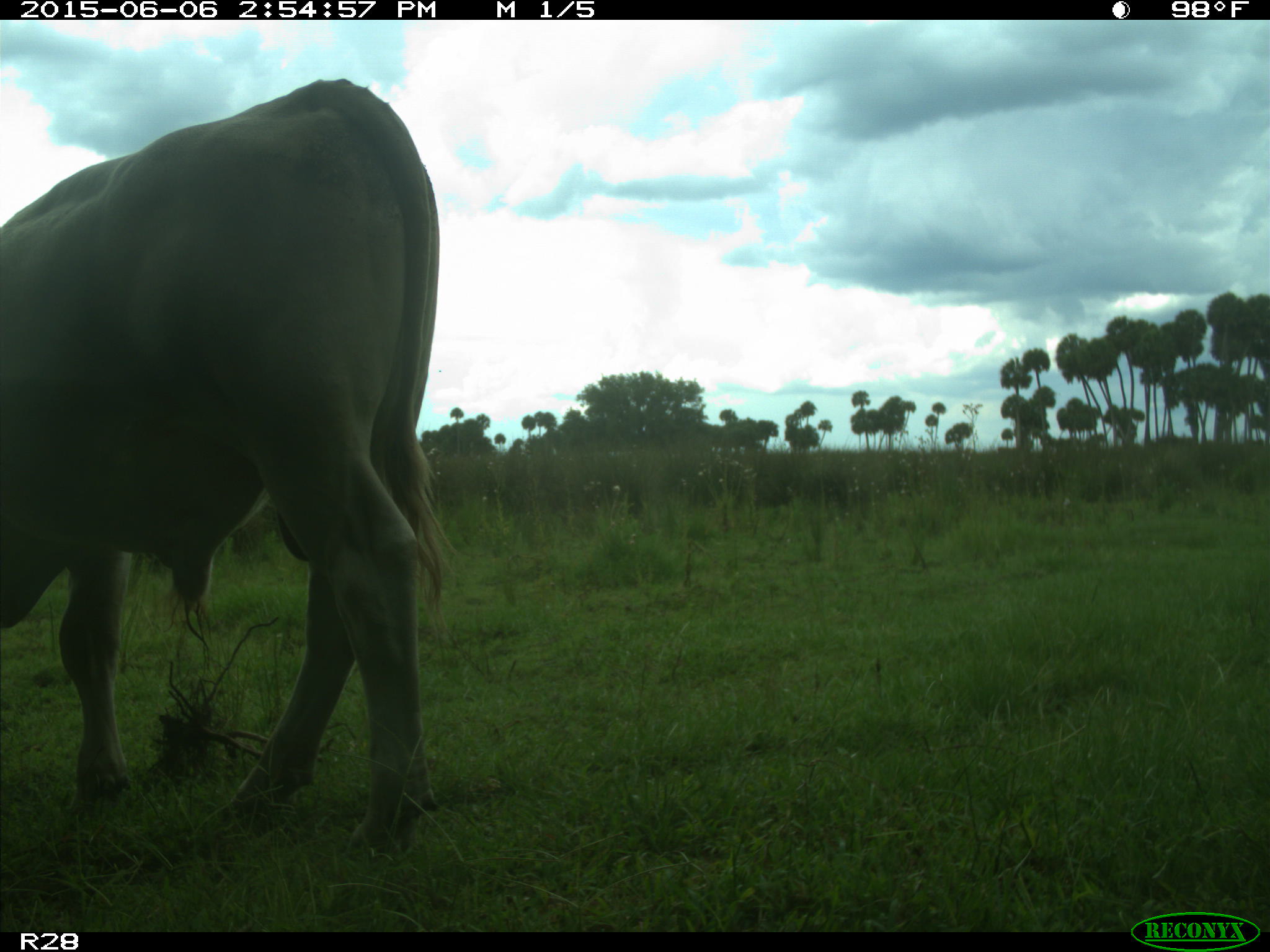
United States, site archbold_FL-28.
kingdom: Animalia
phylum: Chordata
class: Mammalia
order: Artiodactyla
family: Bovidae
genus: Bos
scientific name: Bos taurus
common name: domestic cow